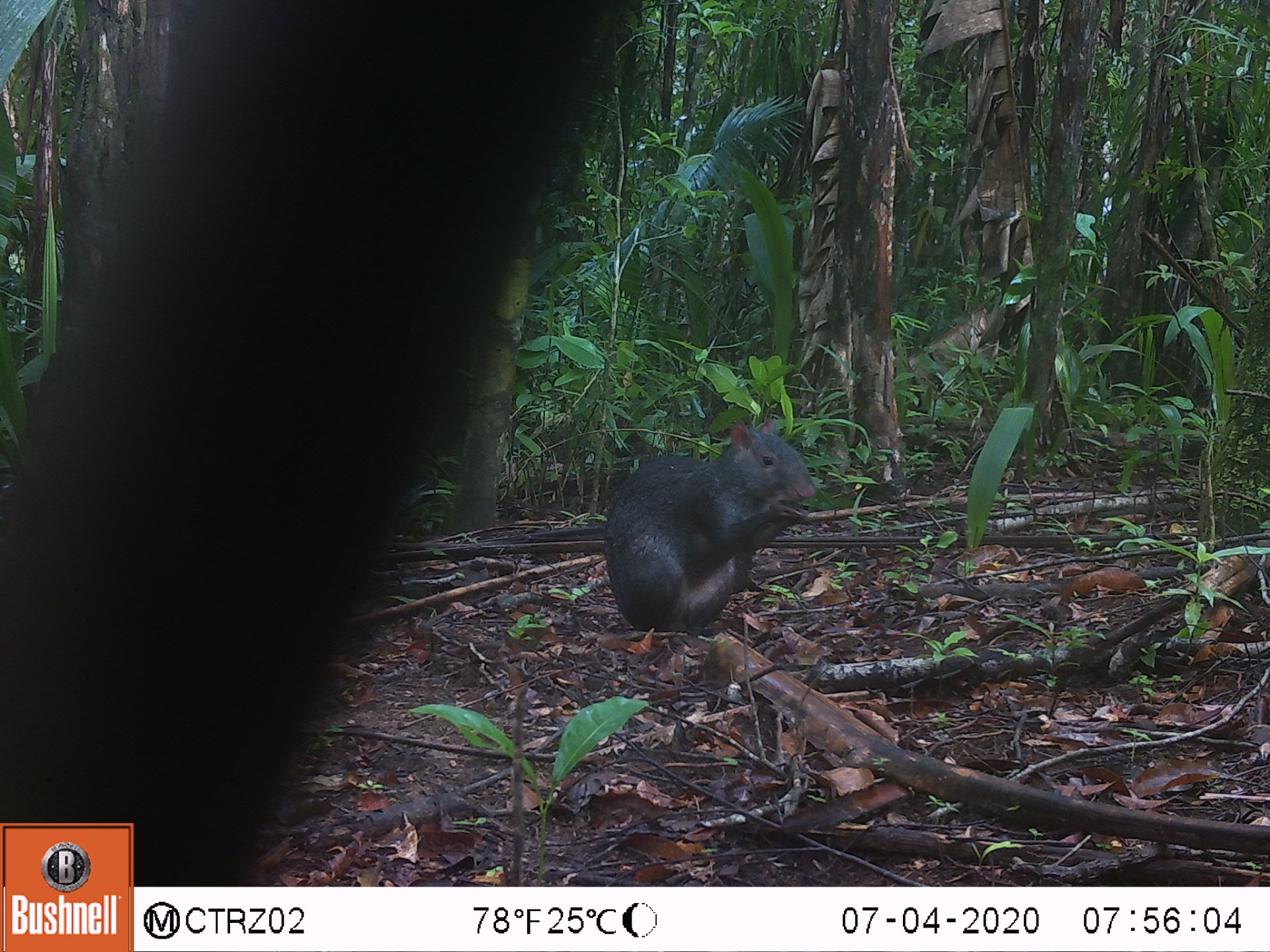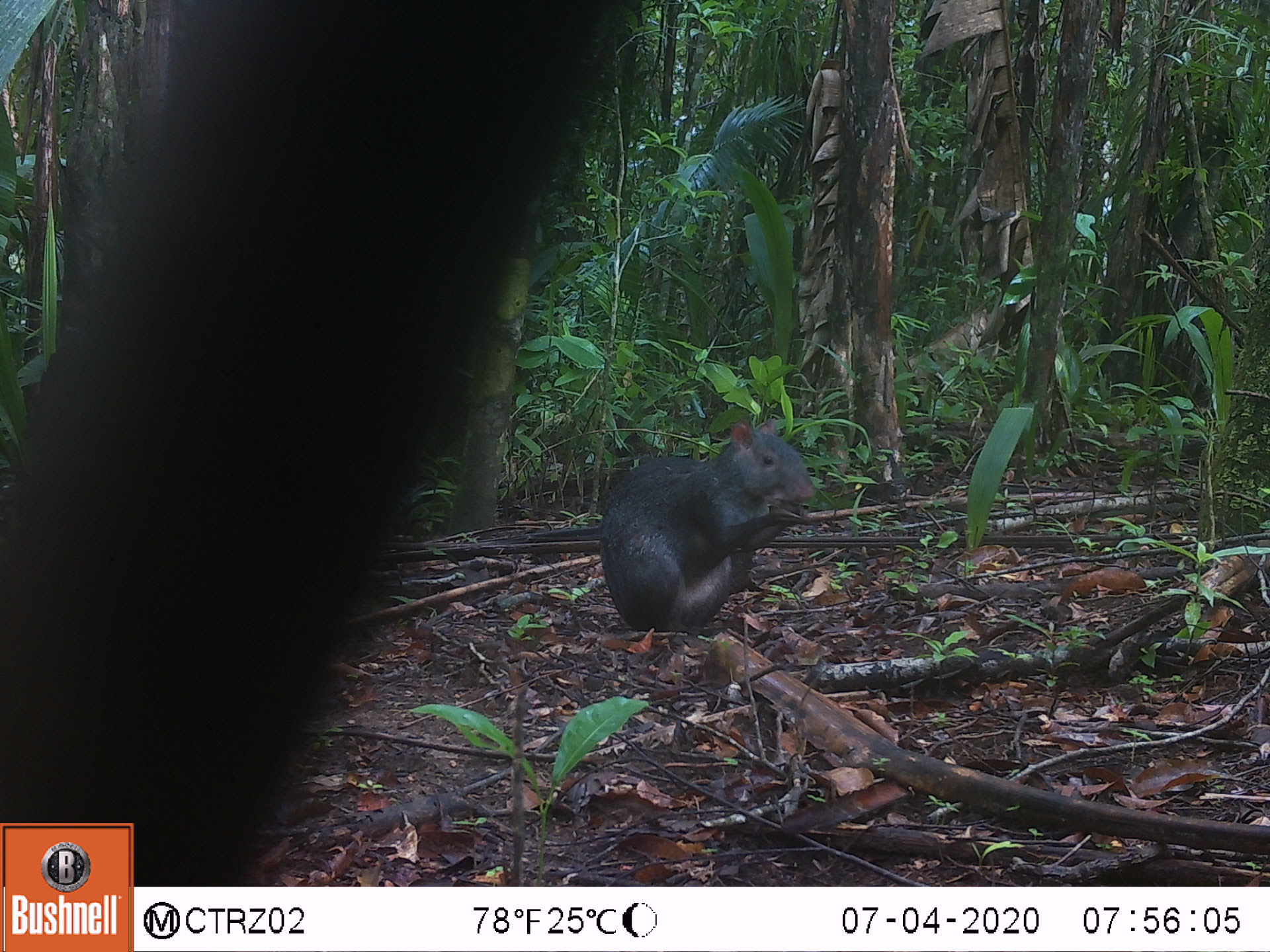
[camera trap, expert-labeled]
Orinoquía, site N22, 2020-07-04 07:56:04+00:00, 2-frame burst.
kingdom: Animalia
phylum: Chordata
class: Mammalia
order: Rodentia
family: Dasyproctidae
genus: Dasyprocta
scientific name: Dasyprocta fuliginosa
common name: black agouti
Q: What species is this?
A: Black agouti (Dasyprocta fuliginosa).